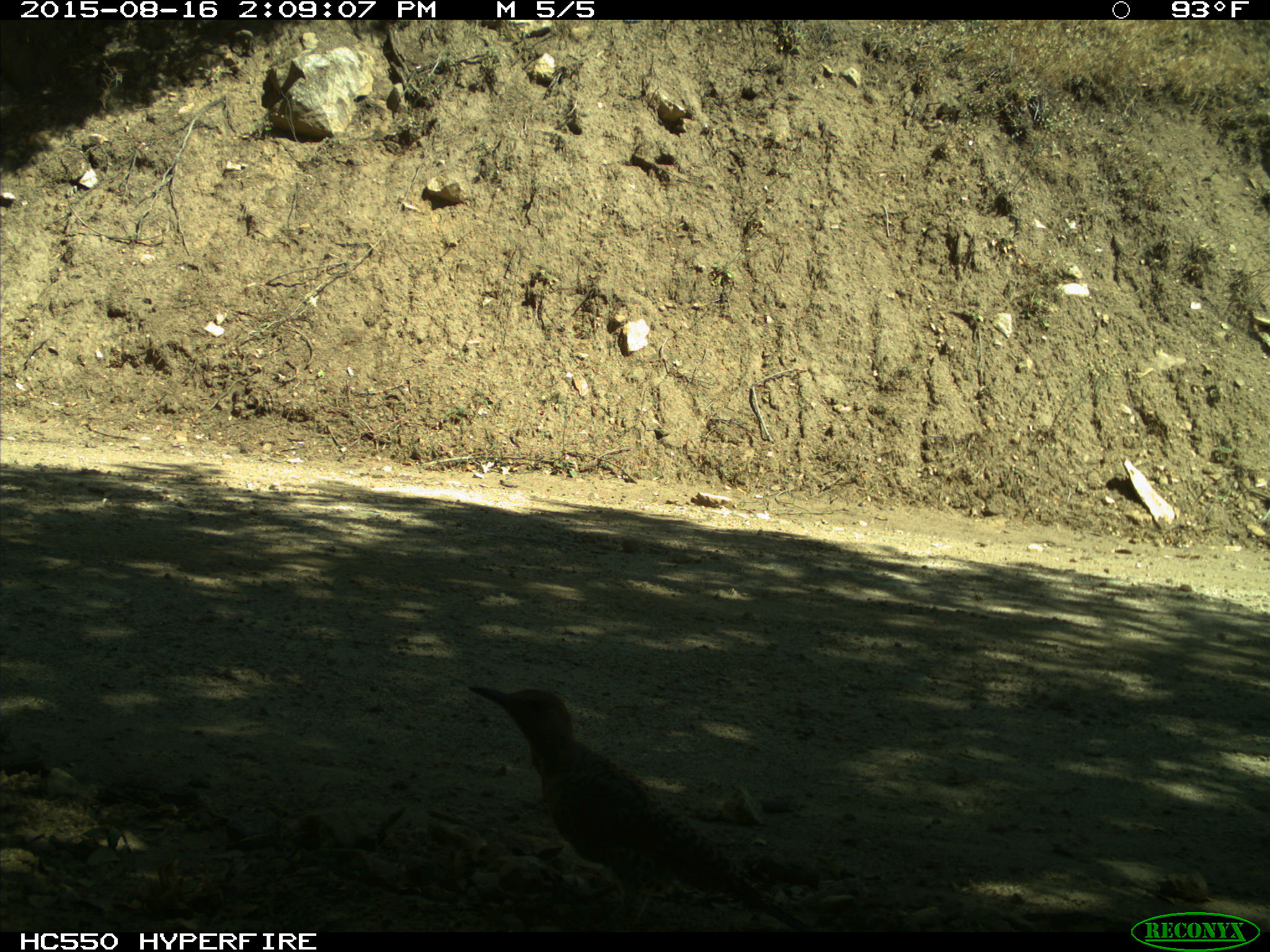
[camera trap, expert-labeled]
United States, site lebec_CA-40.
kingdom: Animalia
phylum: Chordata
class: Aves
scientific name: Aves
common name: birds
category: unidentified bird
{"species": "unidentified bird (birds) (Aves)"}